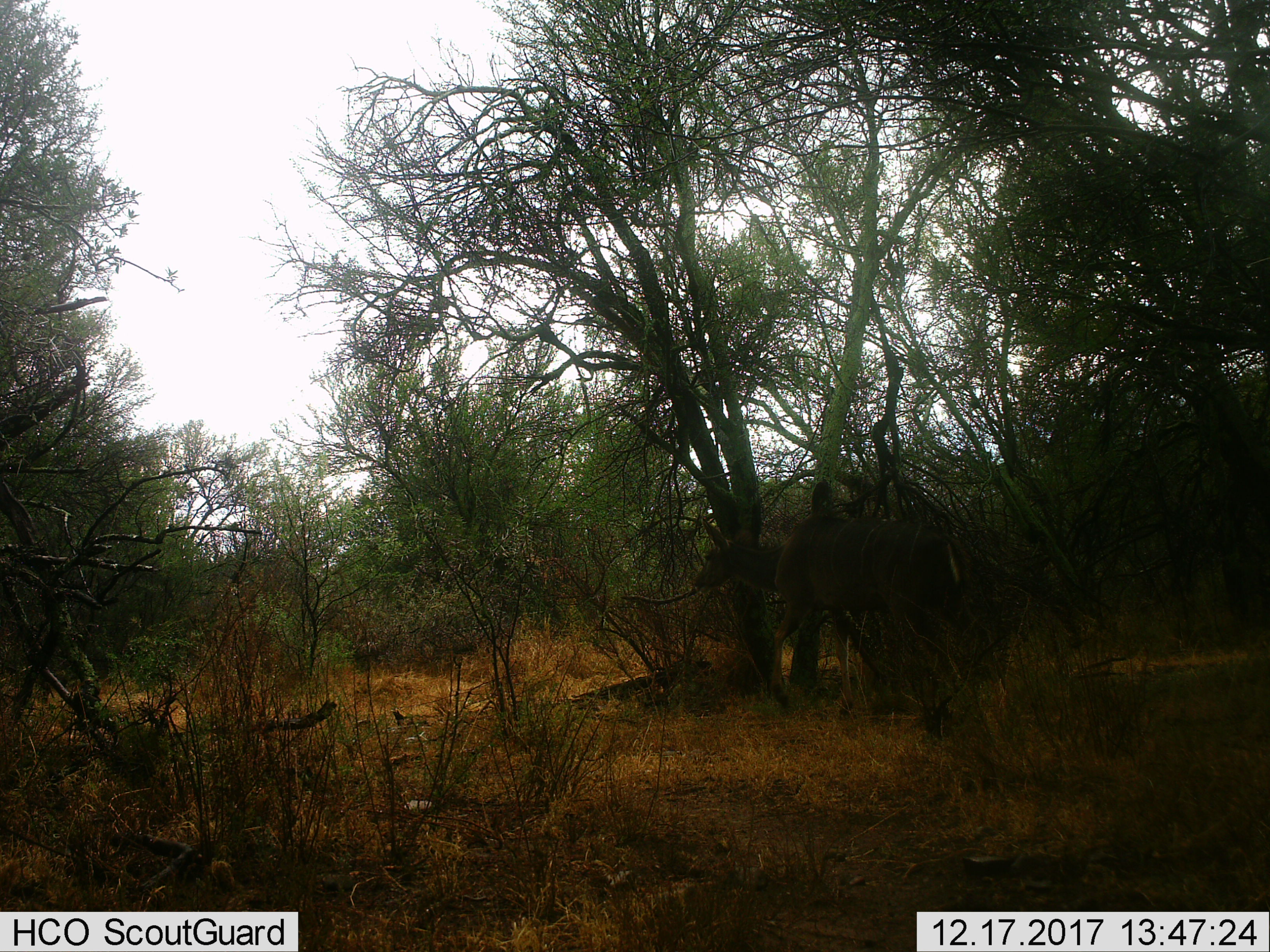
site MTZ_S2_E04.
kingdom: Animalia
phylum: Chordata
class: Mammalia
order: Artiodactyla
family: Bovidae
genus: Tragelaphus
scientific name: Tragelaphus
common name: kudu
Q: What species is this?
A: Kudu (Tragelaphus).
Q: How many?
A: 1.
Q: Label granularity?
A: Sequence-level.